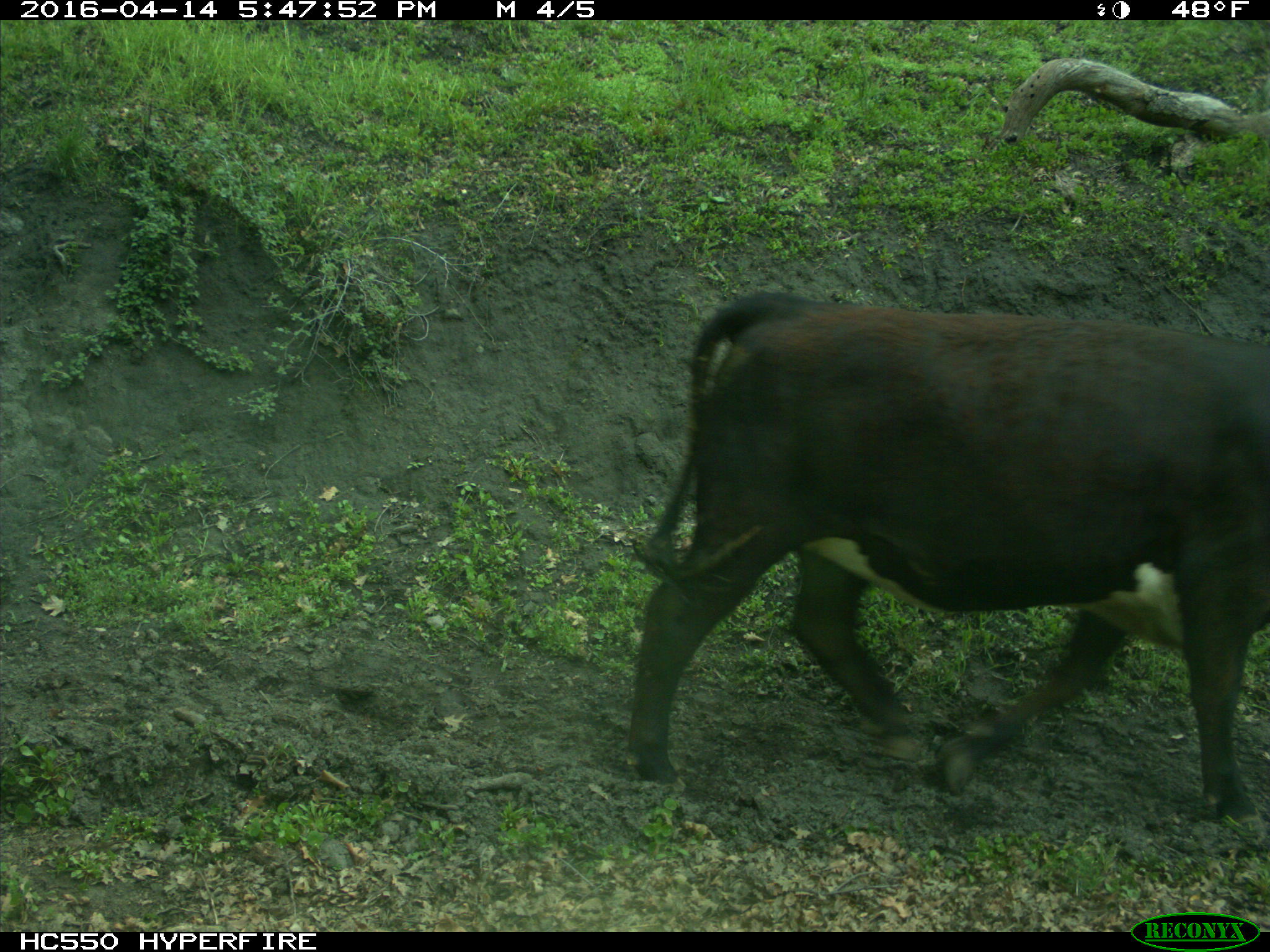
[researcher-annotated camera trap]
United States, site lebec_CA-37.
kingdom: Animalia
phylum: Chordata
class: Mammalia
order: Artiodactyla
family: Bovidae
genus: Bos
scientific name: Bos taurus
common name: domestic cow